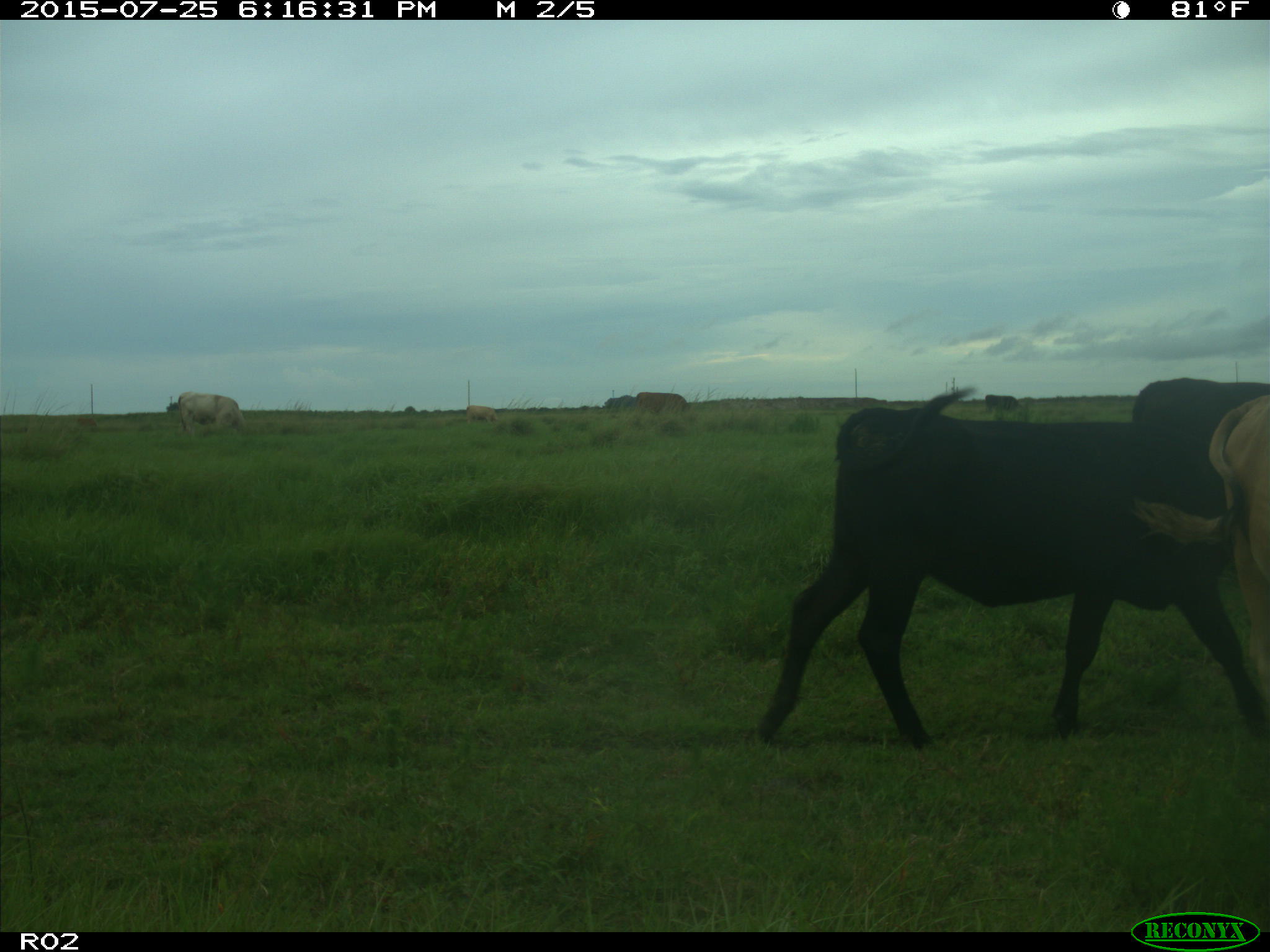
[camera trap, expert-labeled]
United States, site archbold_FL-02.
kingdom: Animalia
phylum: Chordata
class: Mammalia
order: Artiodactyla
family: Bovidae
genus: Bos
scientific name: Bos taurus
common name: domestic cow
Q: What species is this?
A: Bos taurus (domestic cow).